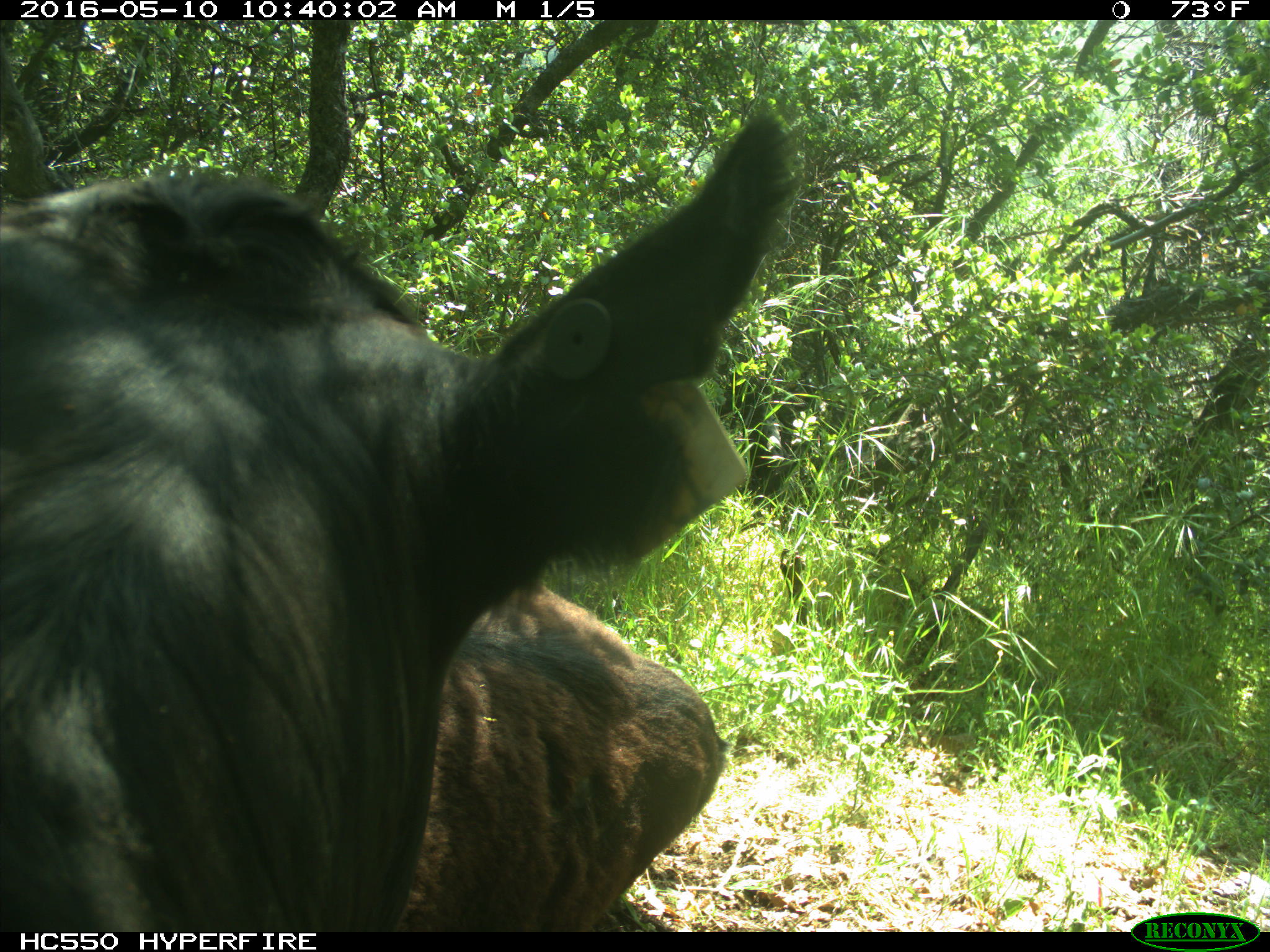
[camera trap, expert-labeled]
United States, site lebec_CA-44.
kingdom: Animalia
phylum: Chordata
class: Mammalia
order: Artiodactyla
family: Bovidae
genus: Bos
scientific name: Bos taurus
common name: domestic cow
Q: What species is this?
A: Bos taurus (domestic cow).